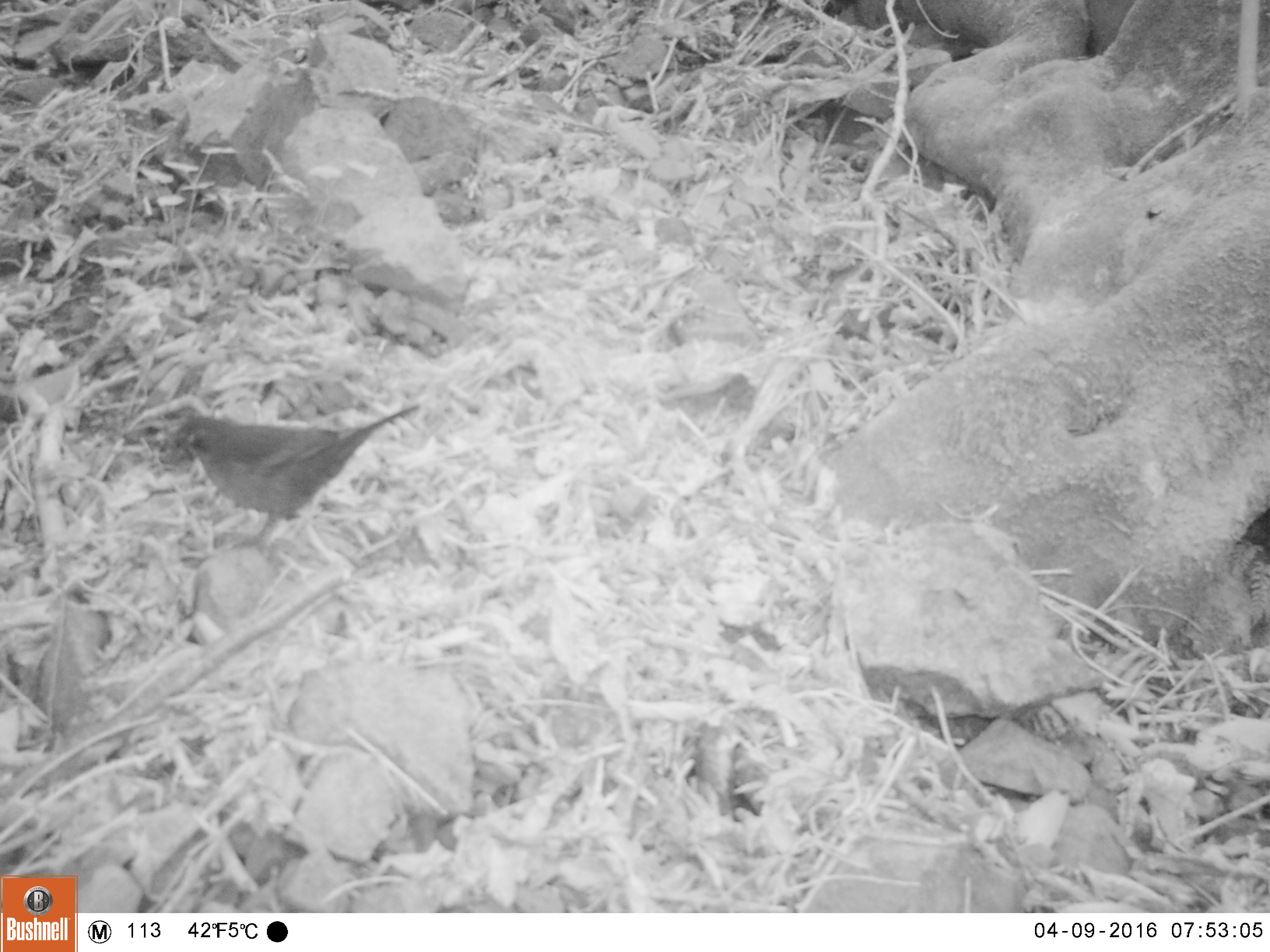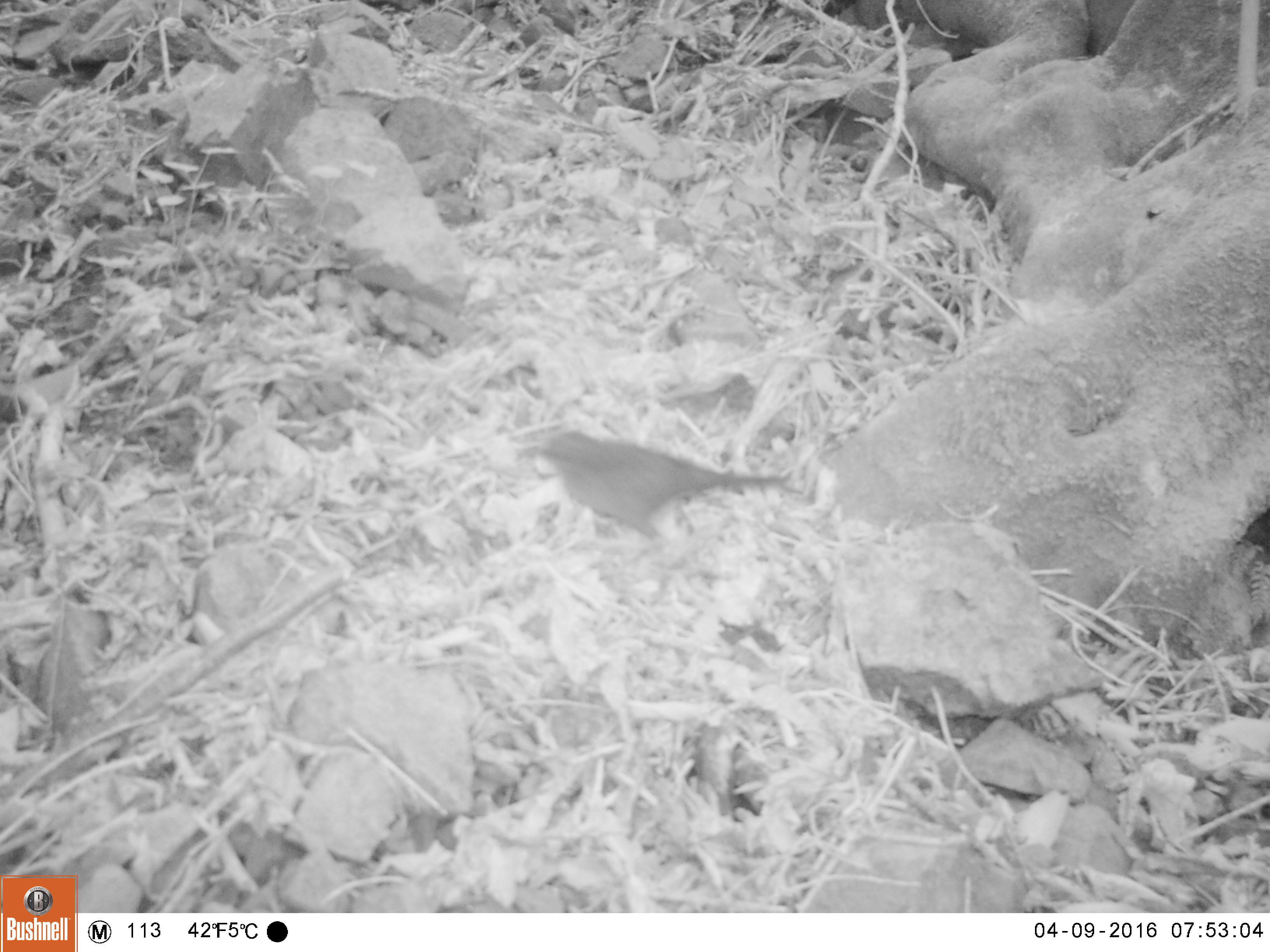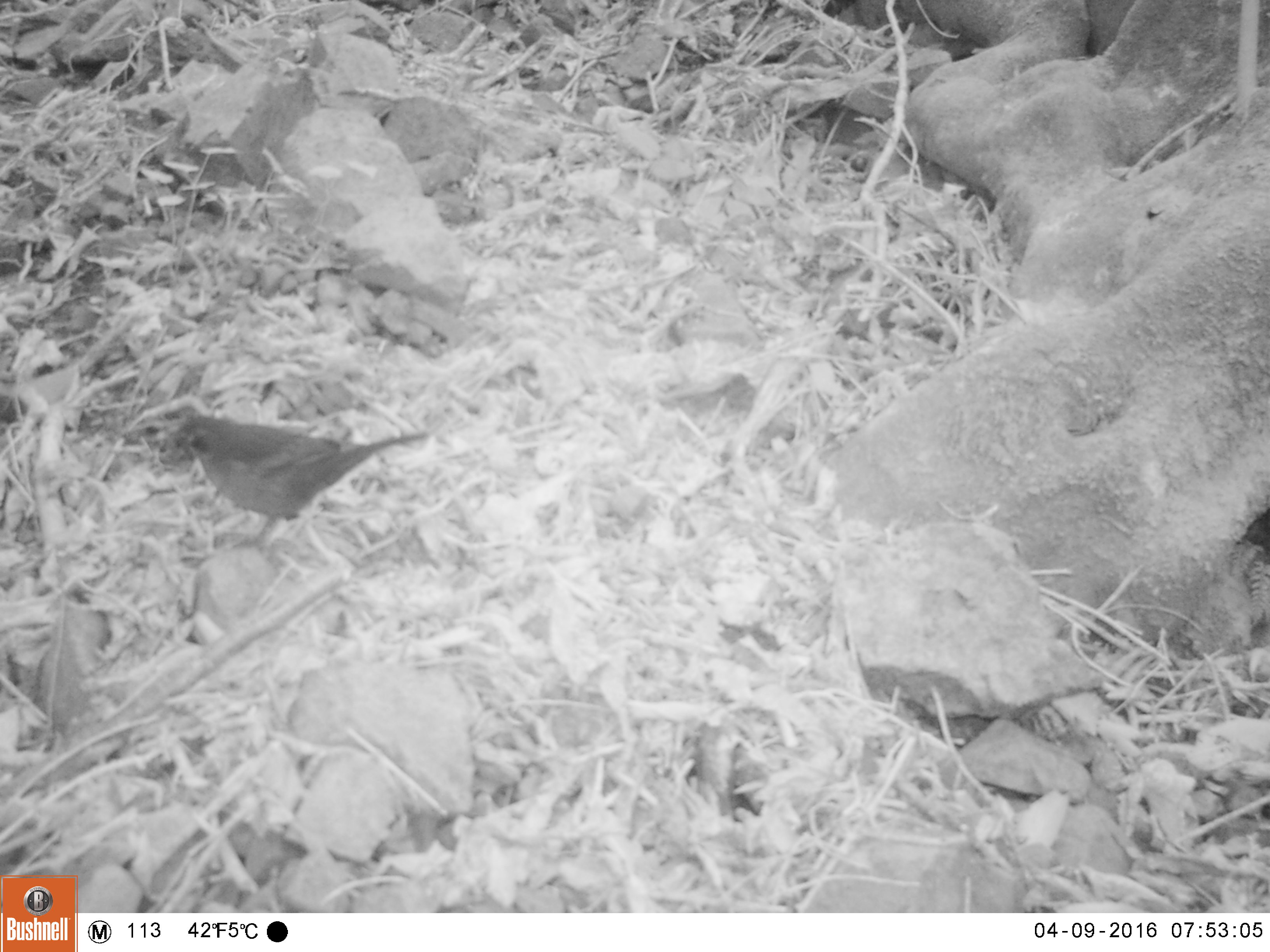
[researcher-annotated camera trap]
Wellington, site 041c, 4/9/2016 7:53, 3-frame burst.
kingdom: Animalia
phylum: Chordata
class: Aves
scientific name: Aves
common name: bird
Bird (Aves).